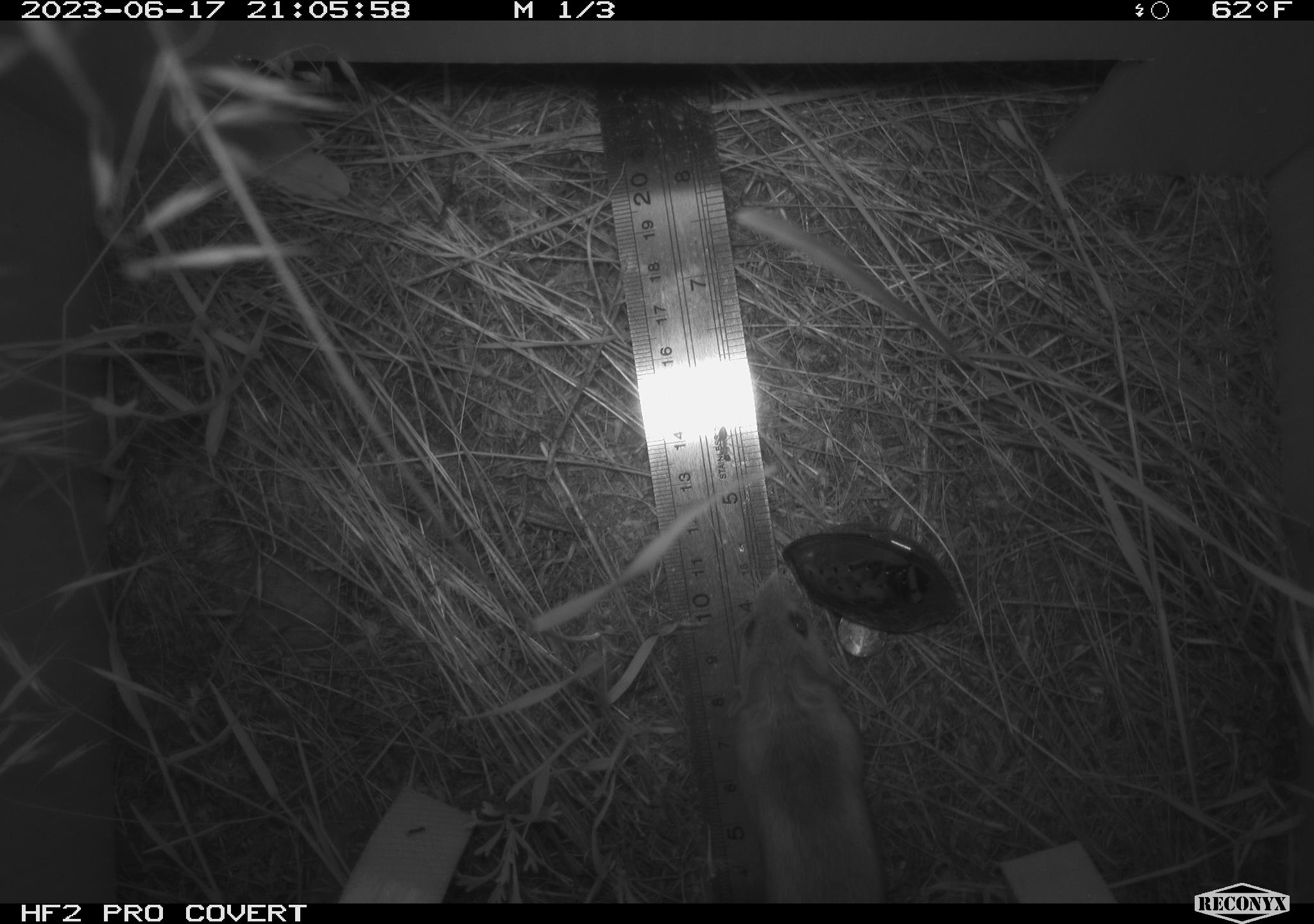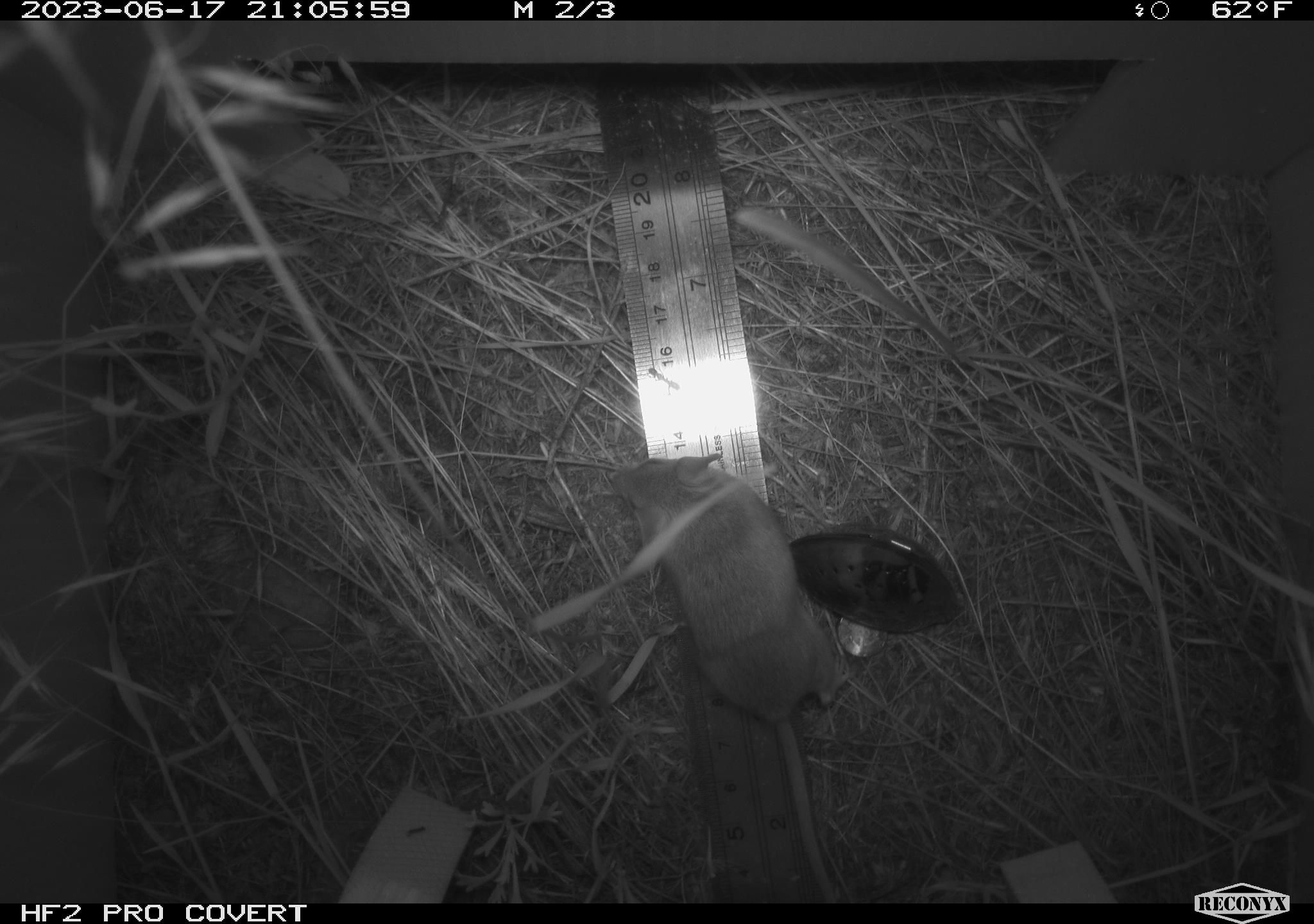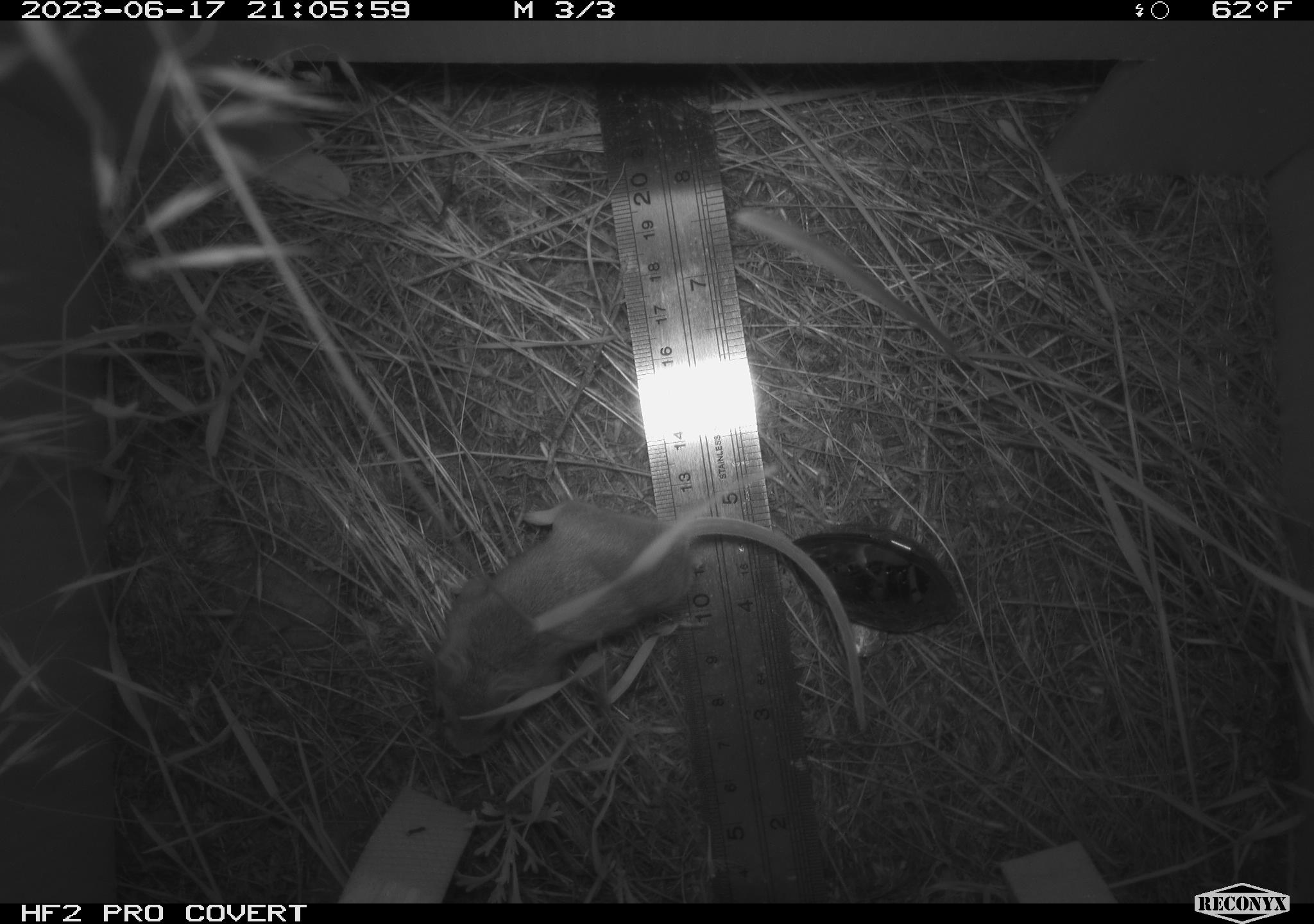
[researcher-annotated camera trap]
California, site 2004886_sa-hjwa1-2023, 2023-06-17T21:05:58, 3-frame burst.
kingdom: Animalia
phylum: Chordata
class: Mammalia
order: Rodentia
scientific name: Rodentia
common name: mouse species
Mouse species (Rodentia).